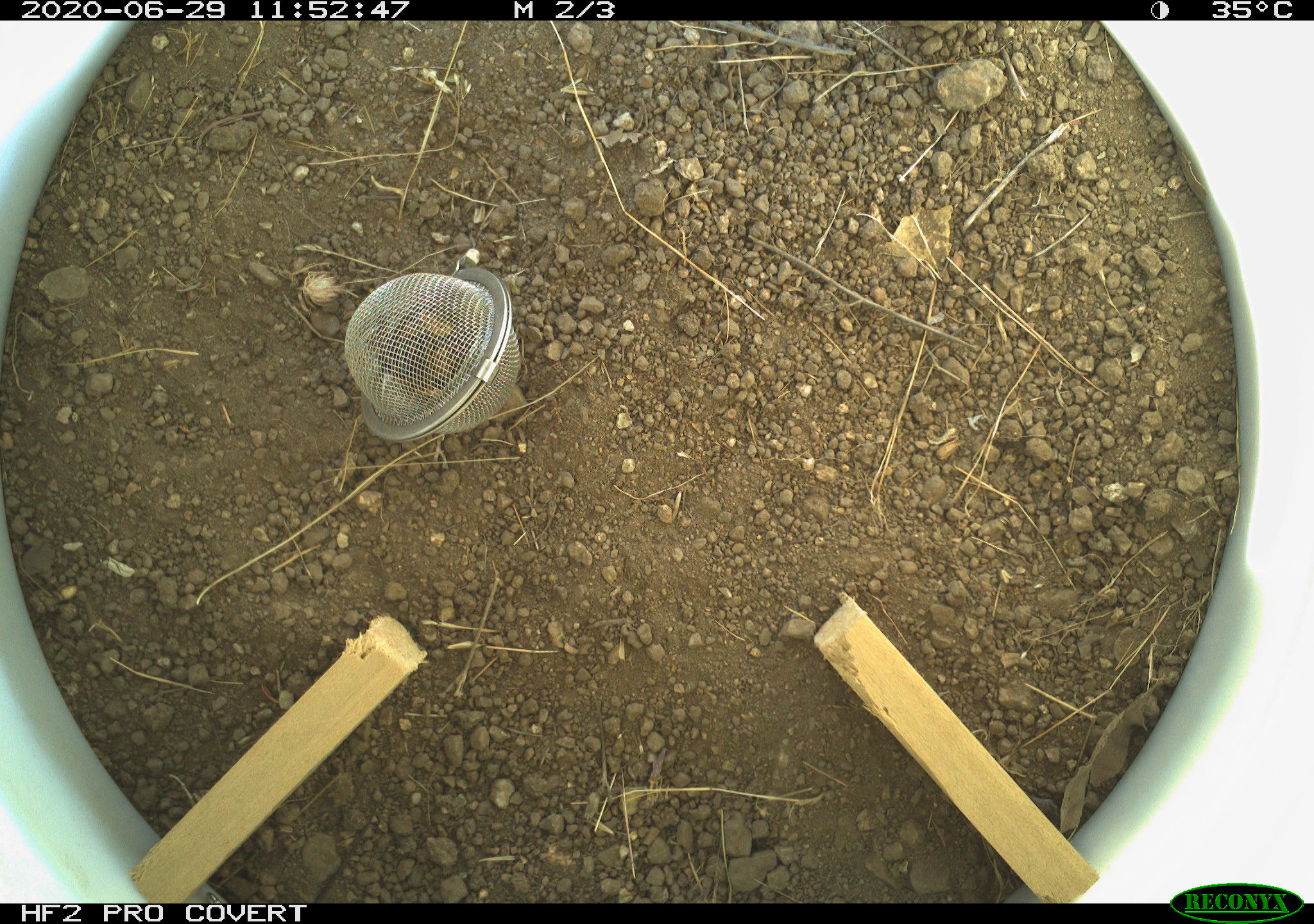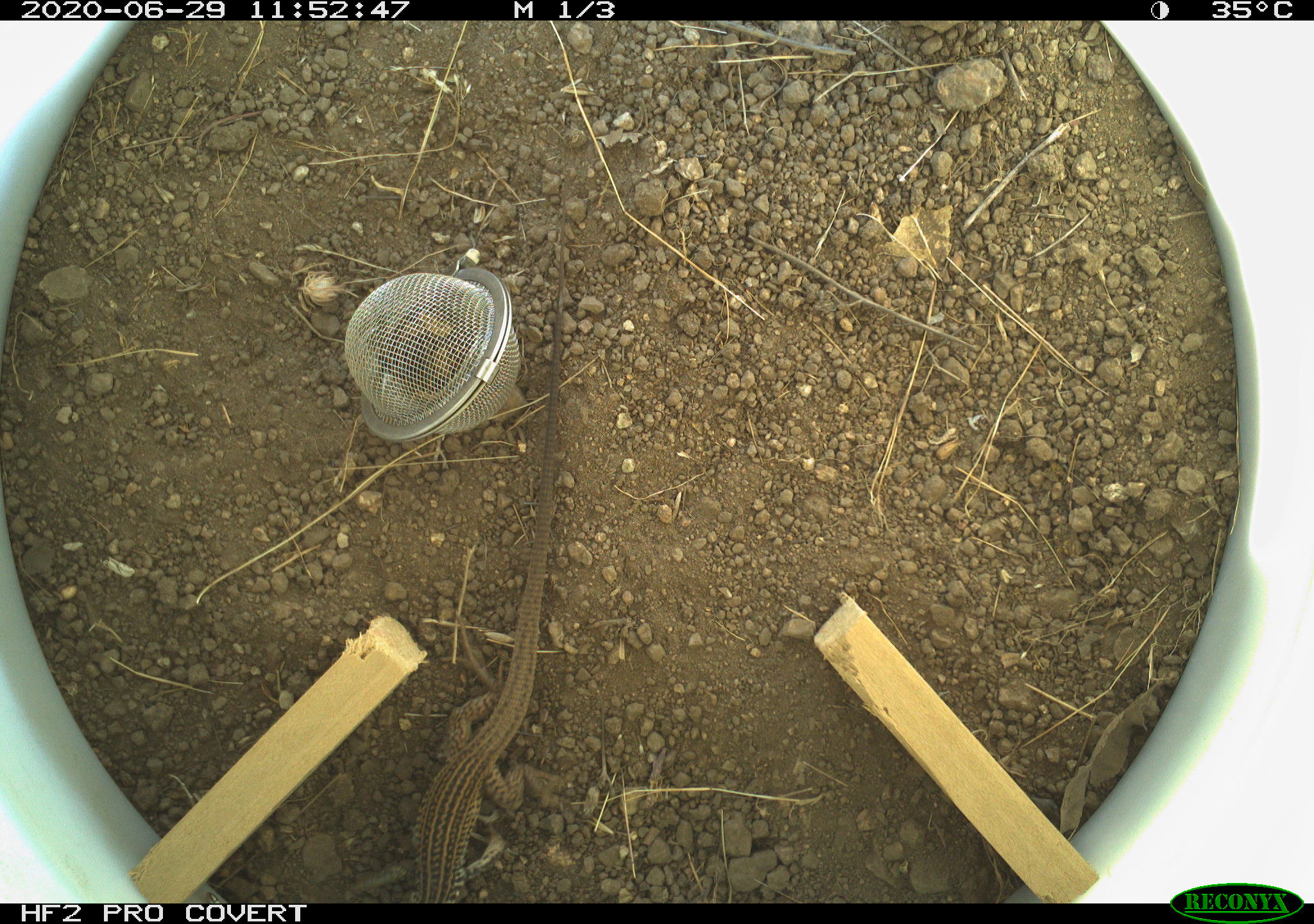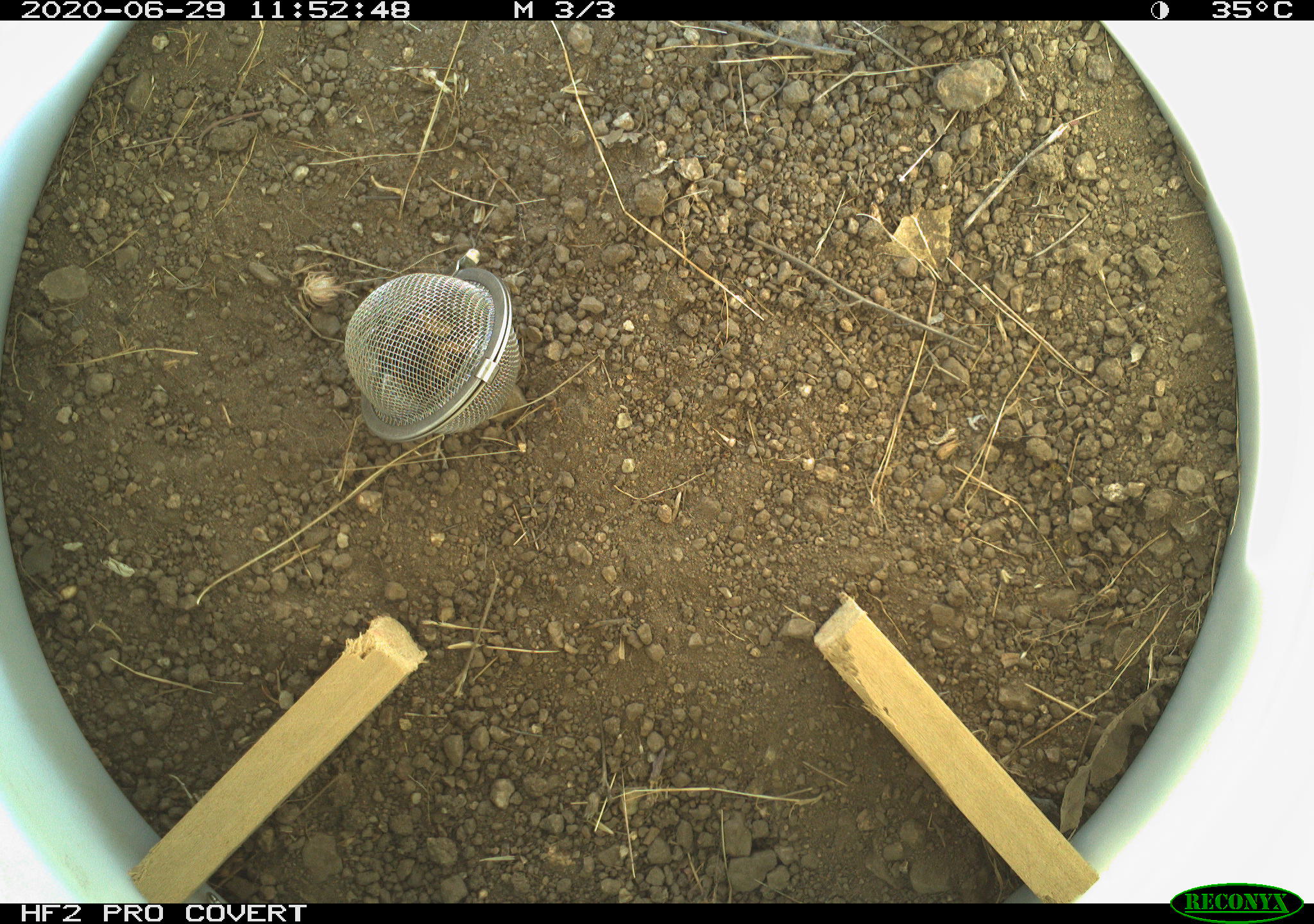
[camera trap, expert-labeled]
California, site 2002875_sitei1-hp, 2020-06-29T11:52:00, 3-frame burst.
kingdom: Animalia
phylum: Chordata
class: Reptilia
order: Squamata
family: Teiidae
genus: Aspidoscelis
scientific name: Aspidoscelis tigris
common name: western whiptail